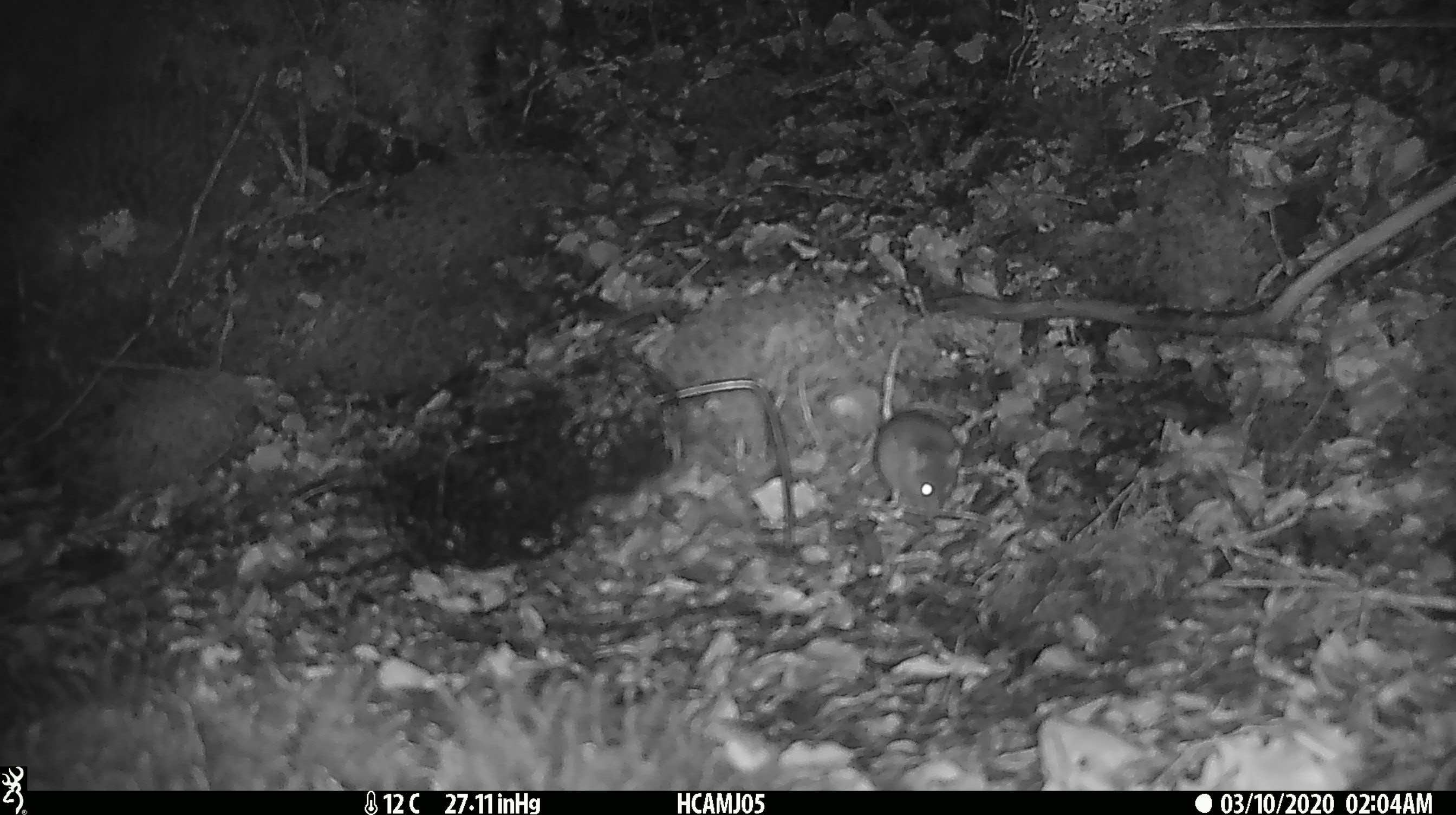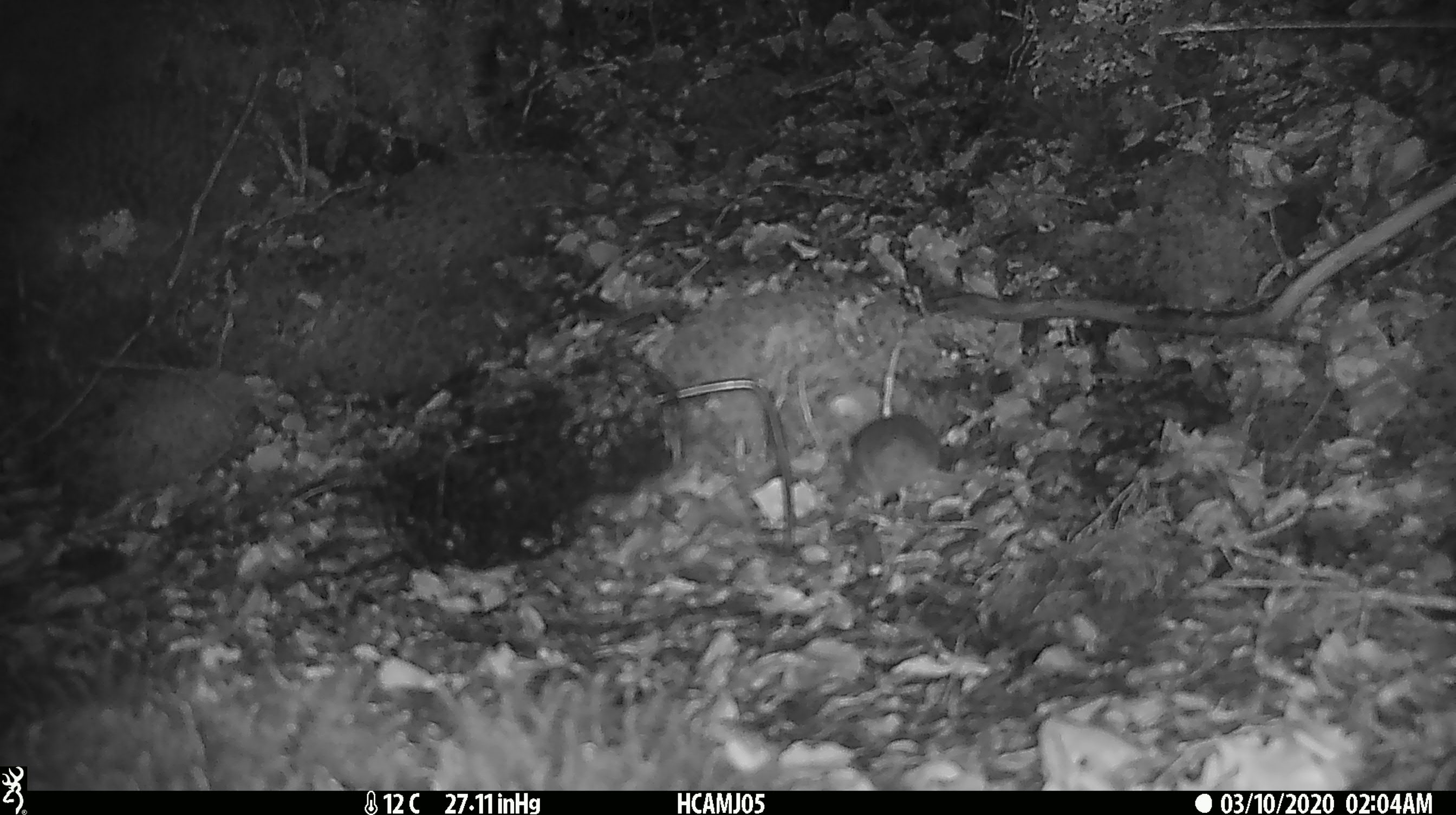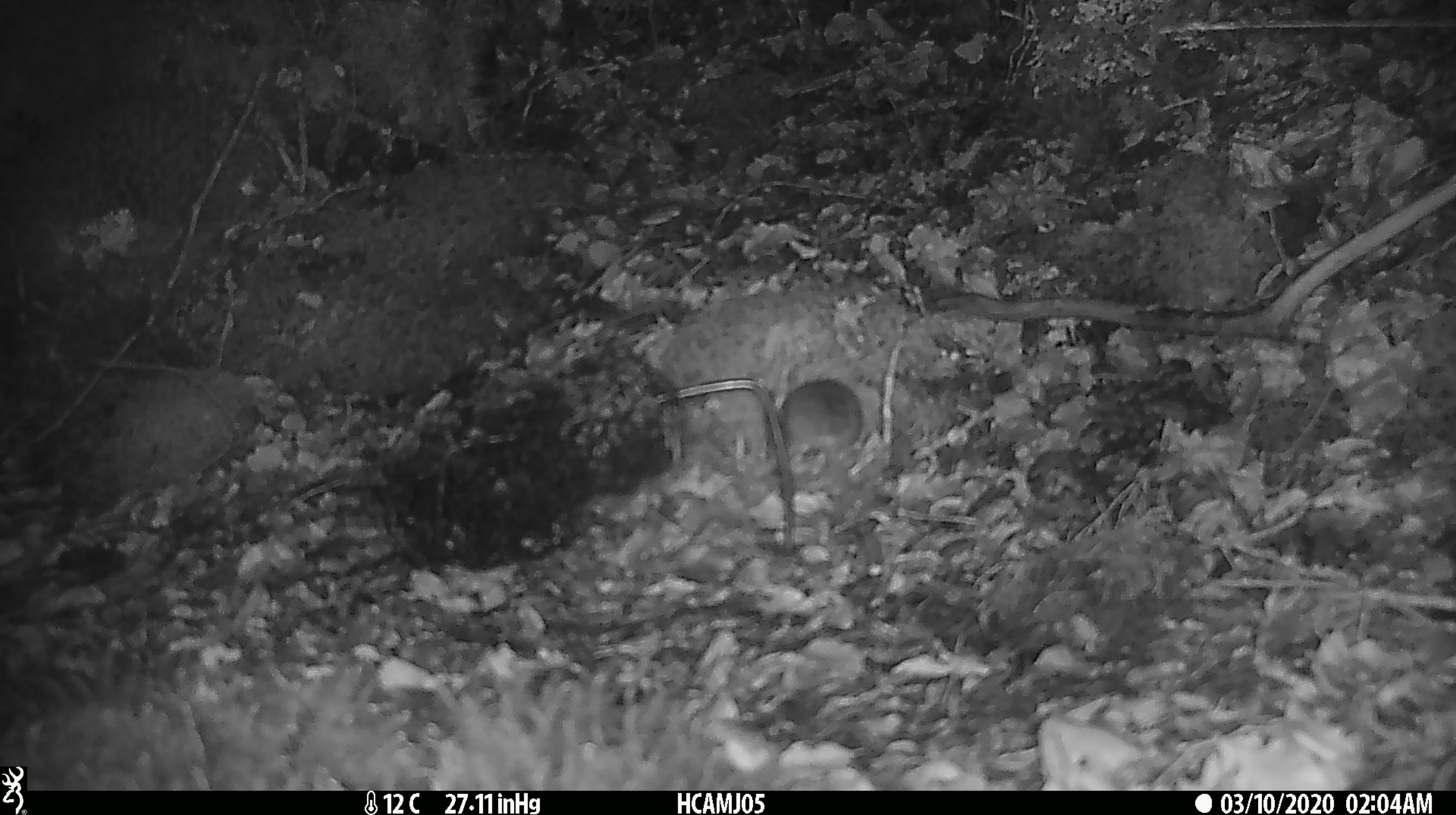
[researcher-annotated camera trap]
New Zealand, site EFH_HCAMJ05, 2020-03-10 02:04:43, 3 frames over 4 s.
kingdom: Animalia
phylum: Chordata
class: Mammalia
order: Rodentia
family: Muridae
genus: Mus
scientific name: Mus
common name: mouse